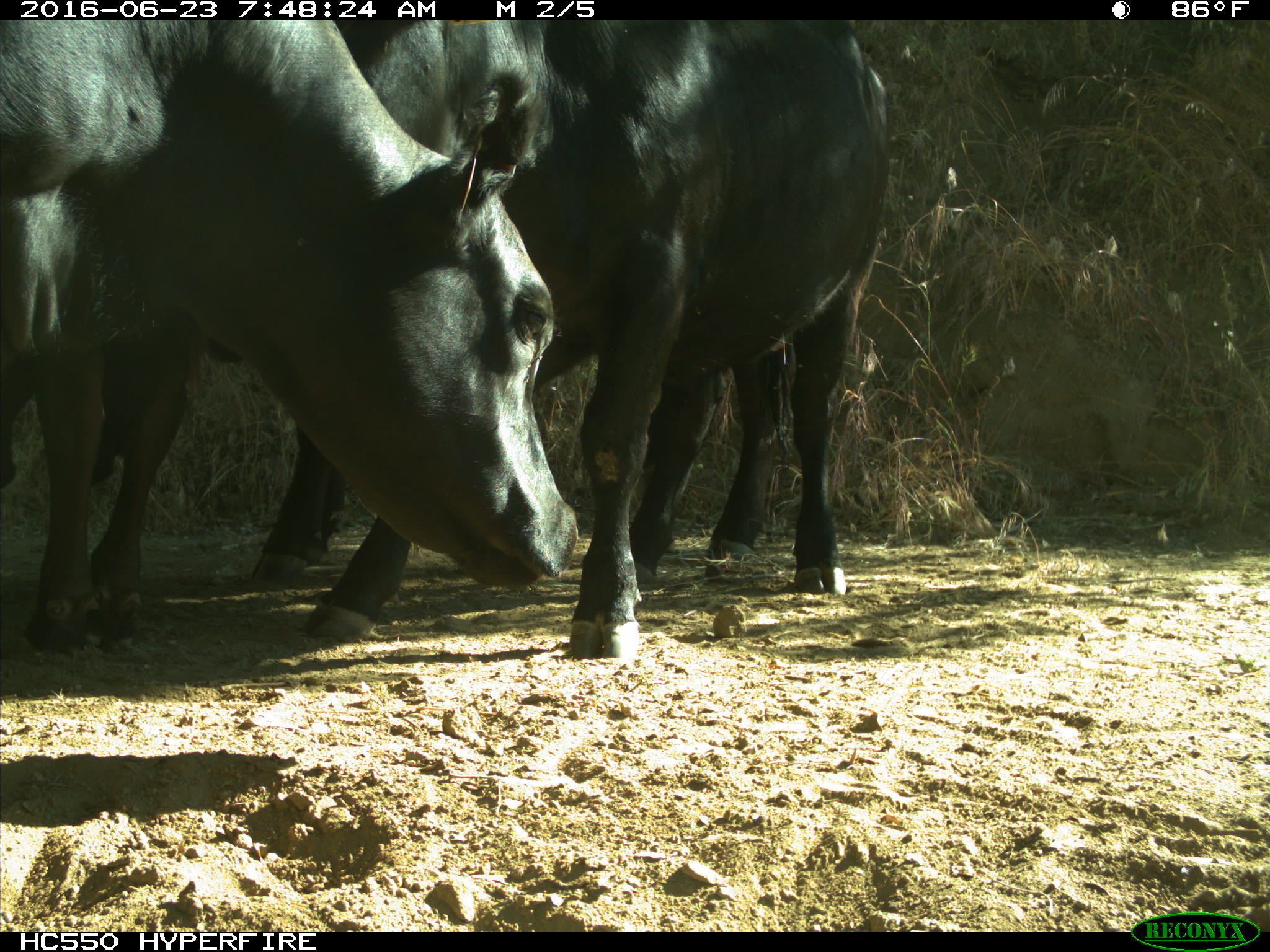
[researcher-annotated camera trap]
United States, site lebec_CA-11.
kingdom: Animalia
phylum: Chordata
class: Mammalia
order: Artiodactyla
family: Bovidae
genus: Bos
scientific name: Bos taurus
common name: domestic cow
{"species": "Bos taurus (domestic cow)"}